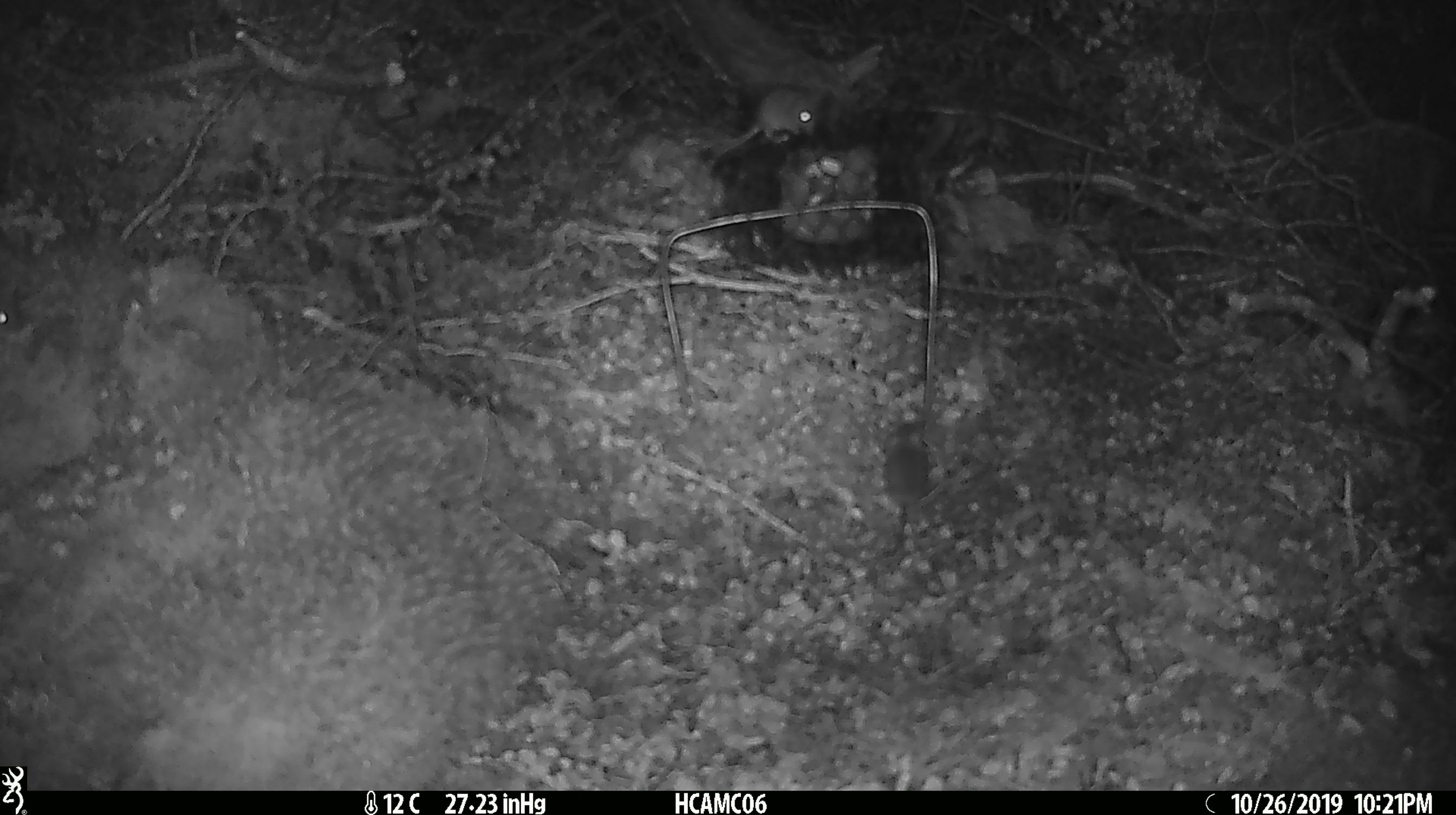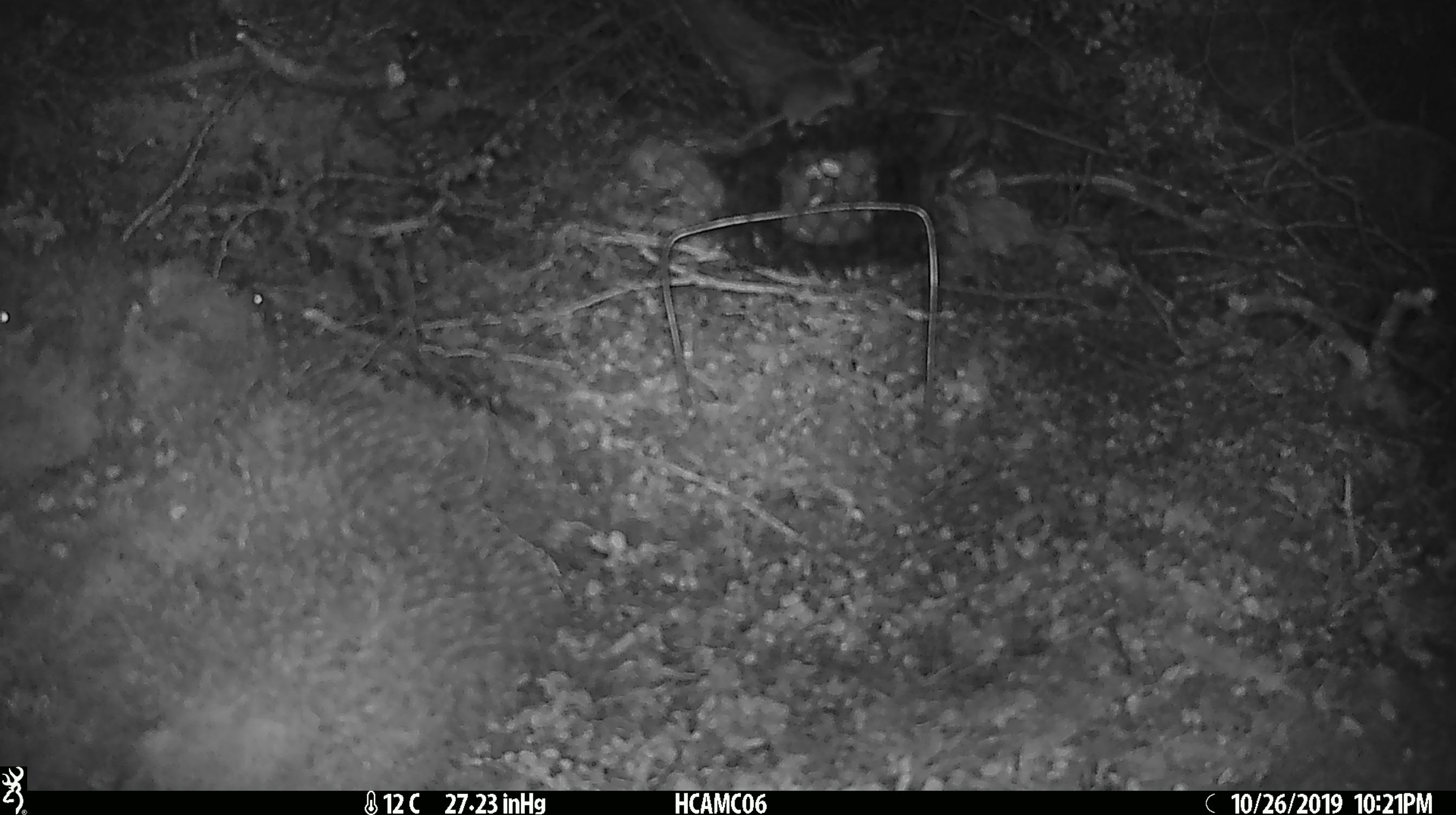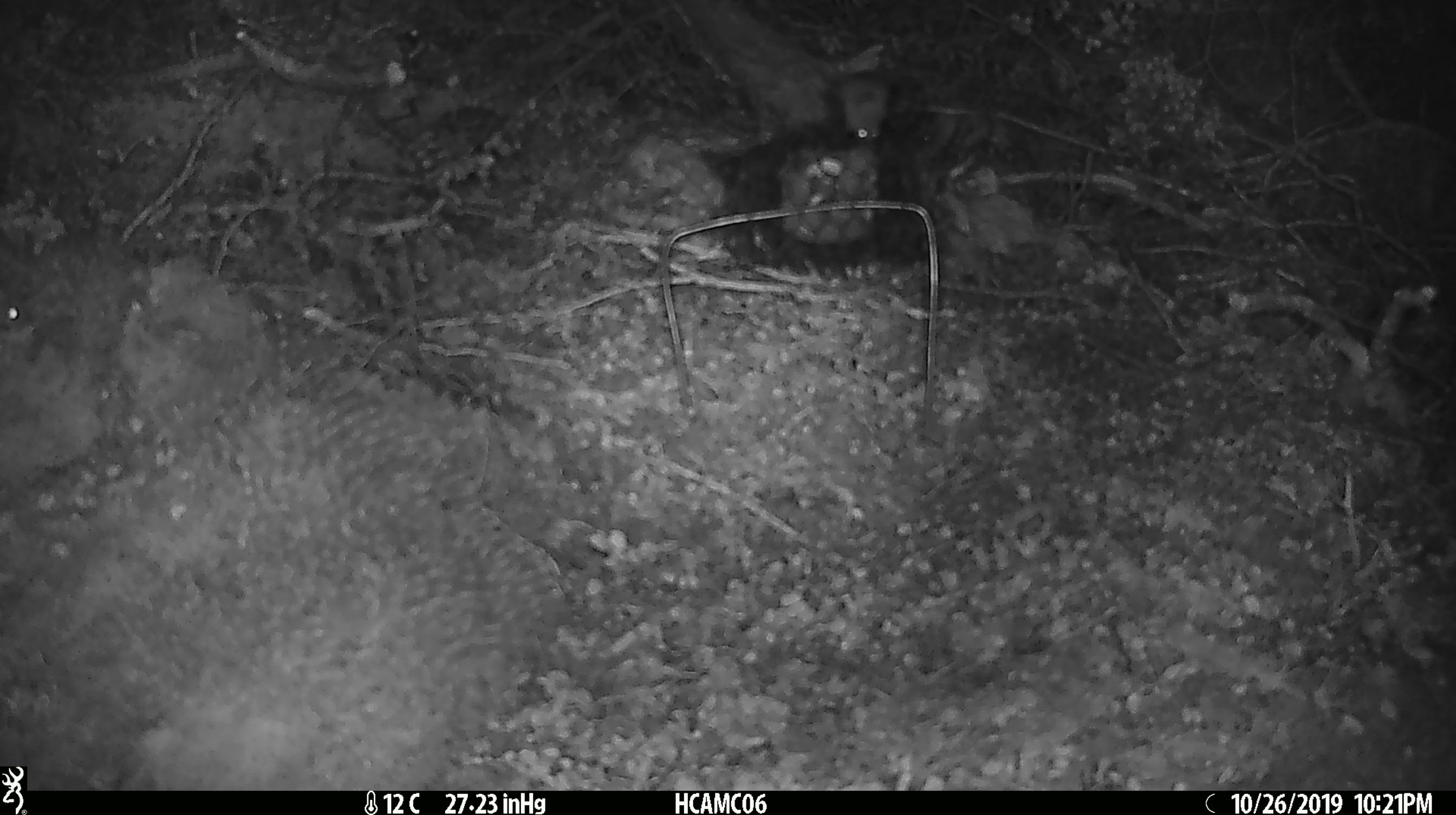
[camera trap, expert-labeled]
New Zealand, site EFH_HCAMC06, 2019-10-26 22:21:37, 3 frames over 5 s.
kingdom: Animalia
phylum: Chordata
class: Mammalia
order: Rodentia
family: Muridae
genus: Mus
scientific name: Mus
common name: mouse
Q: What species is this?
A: Mouse (Mus).